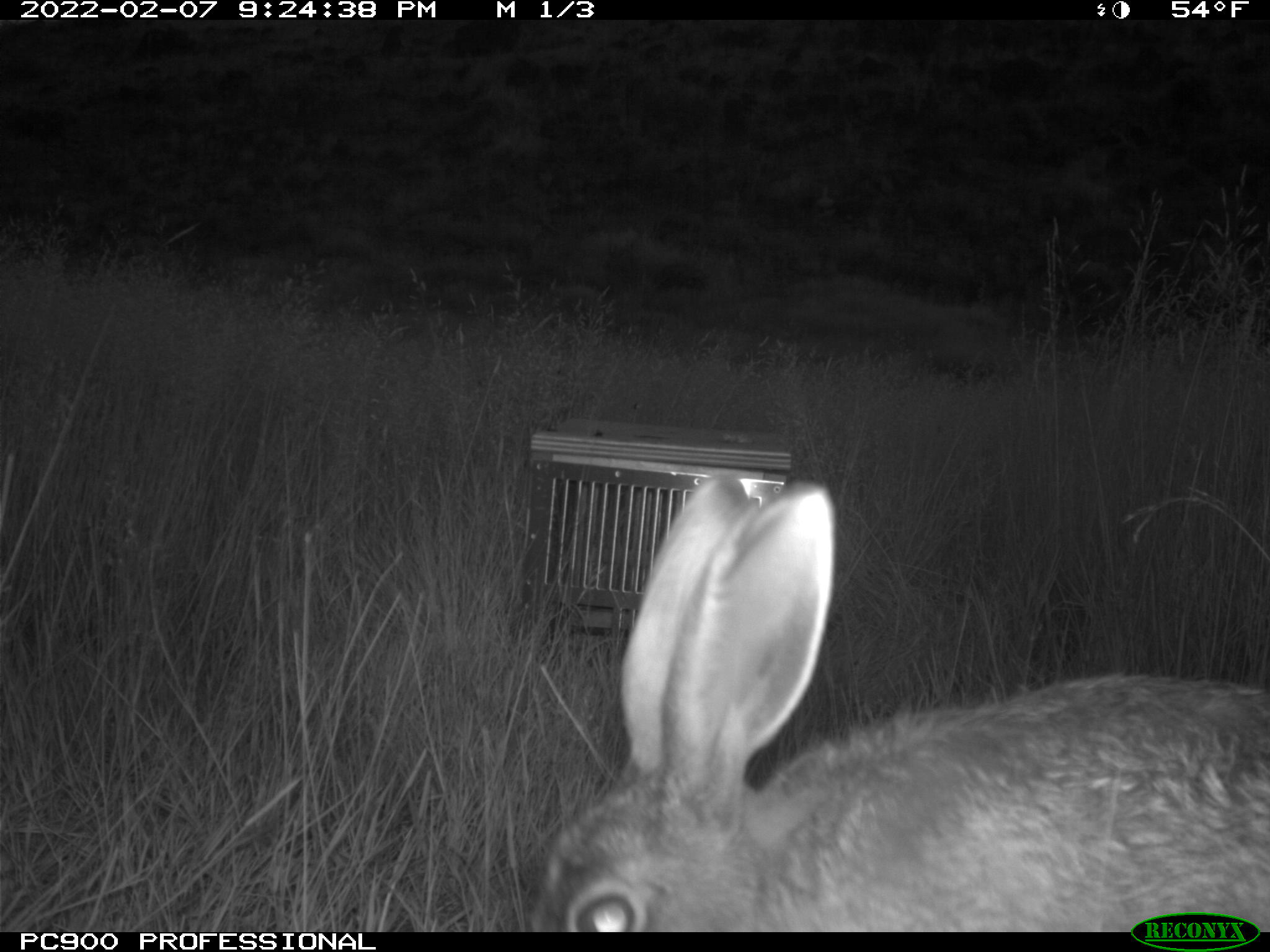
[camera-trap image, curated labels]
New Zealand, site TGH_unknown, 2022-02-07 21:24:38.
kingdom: Animalia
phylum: Chordata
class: Mammalia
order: Lagomorpha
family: Leporidae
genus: Lepus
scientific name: Lepus europaeus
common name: brown hare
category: hare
Hare (brown hare) (Lepus europaeus).